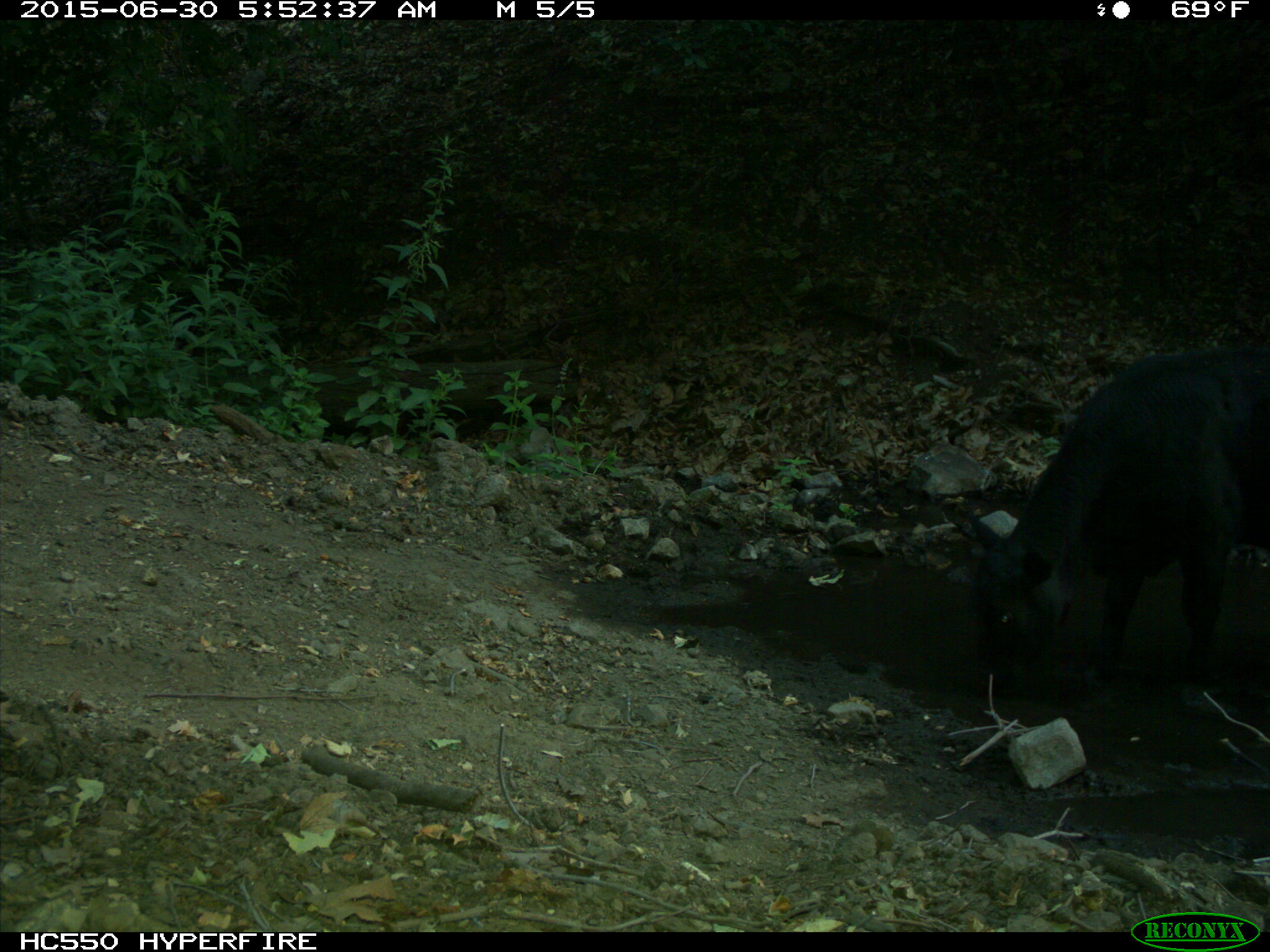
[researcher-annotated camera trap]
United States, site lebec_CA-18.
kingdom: Animalia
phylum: Chordata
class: Mammalia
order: Artiodactyla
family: Bovidae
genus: Bos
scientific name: Bos taurus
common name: domestic cow